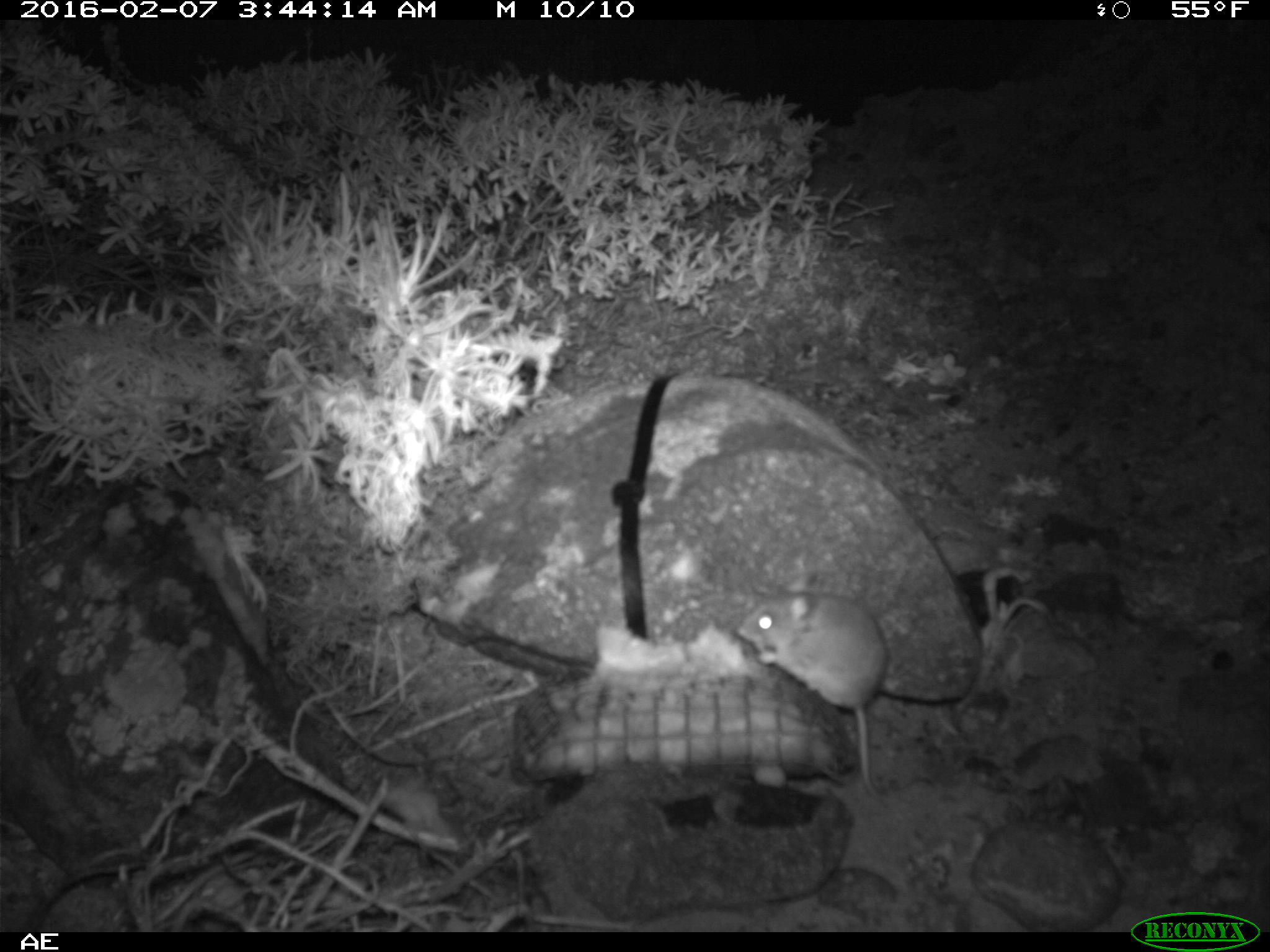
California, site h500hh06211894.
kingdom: Animalia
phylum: Chordata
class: Mammalia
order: Rodentia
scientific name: Rodentia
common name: rodent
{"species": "rodent (Rodentia)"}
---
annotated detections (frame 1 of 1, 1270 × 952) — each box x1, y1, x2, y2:
rodent: 735, 573, 887, 803